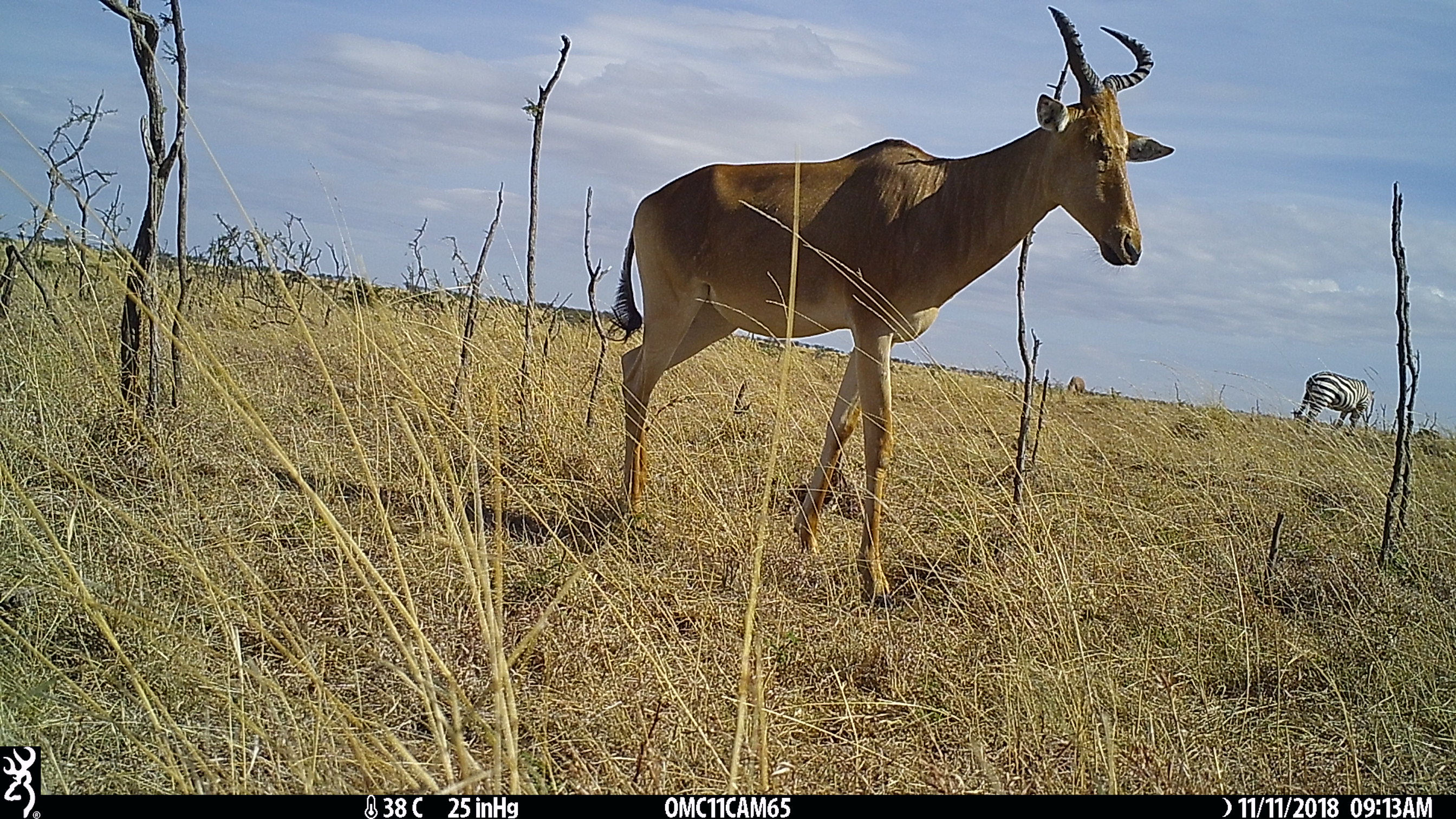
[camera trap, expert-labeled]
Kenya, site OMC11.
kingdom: Animalia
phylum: Chordata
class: Mammalia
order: Artiodactyla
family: Bovidae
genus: Alcelaphus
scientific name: Alcelaphus buselaphus cokii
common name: coke's hartebeest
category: hartebeest cokes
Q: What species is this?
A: Hartebeest cokes (coke's hartebeest) (Alcelaphus buselaphus cokii).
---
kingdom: Animalia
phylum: Chordata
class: Mammalia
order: Perissodactyla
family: Equidae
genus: Equus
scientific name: Equus quagga burchellii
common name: burchell's zebra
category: zebra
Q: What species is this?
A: Zebra (burchell's zebra) (Equus quagga burchellii).